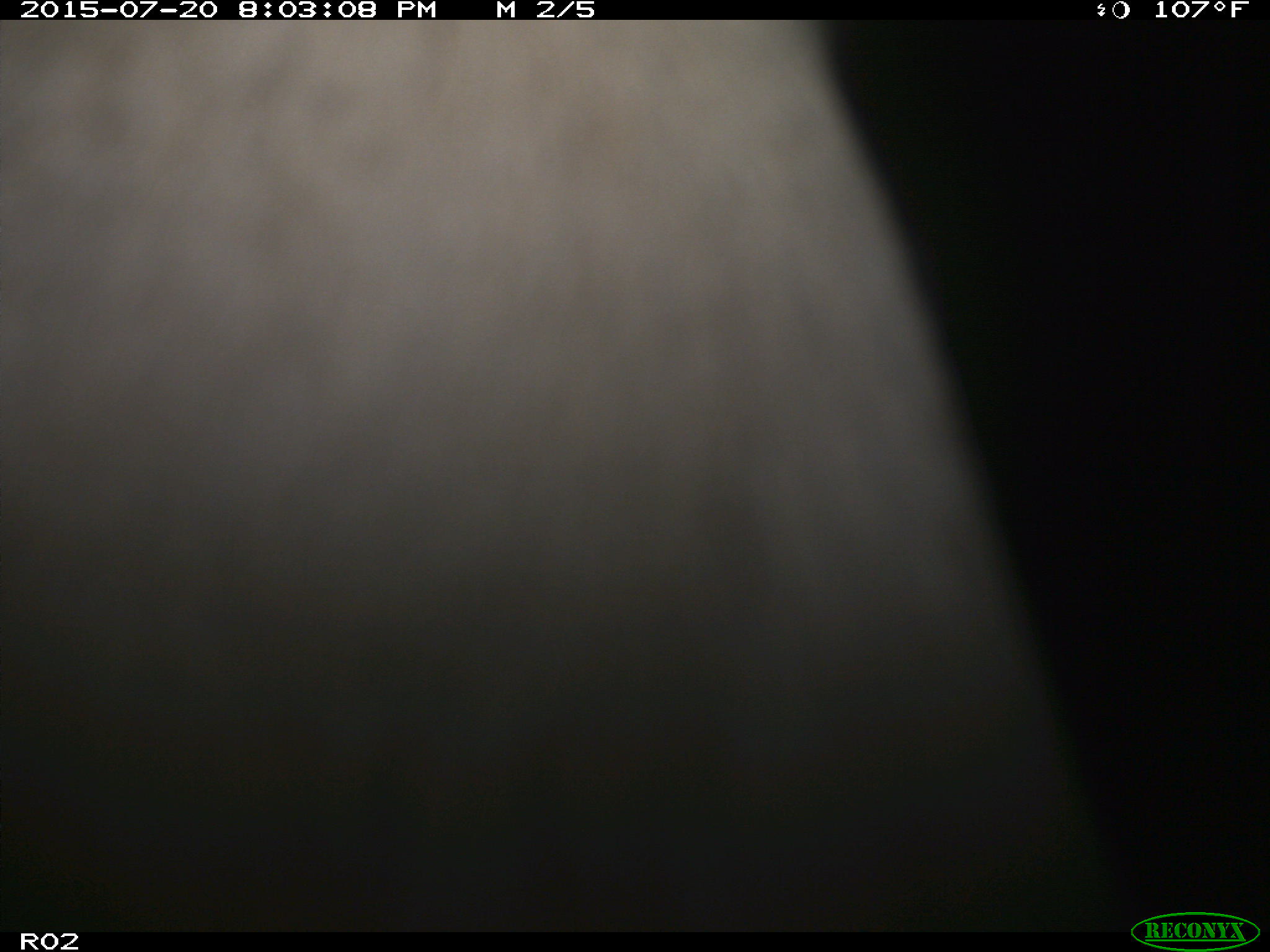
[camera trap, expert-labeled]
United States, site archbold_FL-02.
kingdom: Animalia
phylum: Chordata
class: Mammalia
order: Artiodactyla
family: Bovidae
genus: Bos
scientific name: Bos taurus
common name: domestic cow